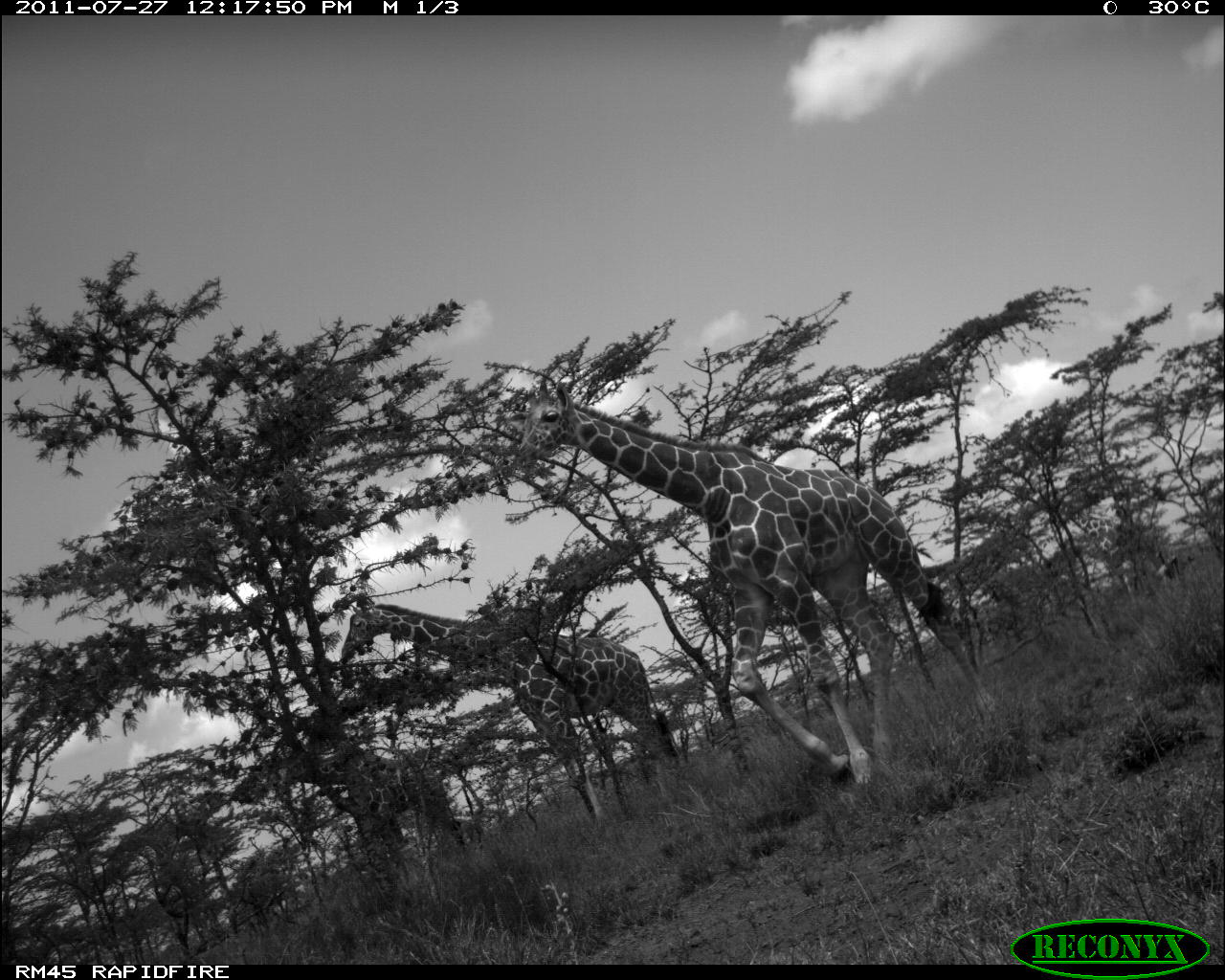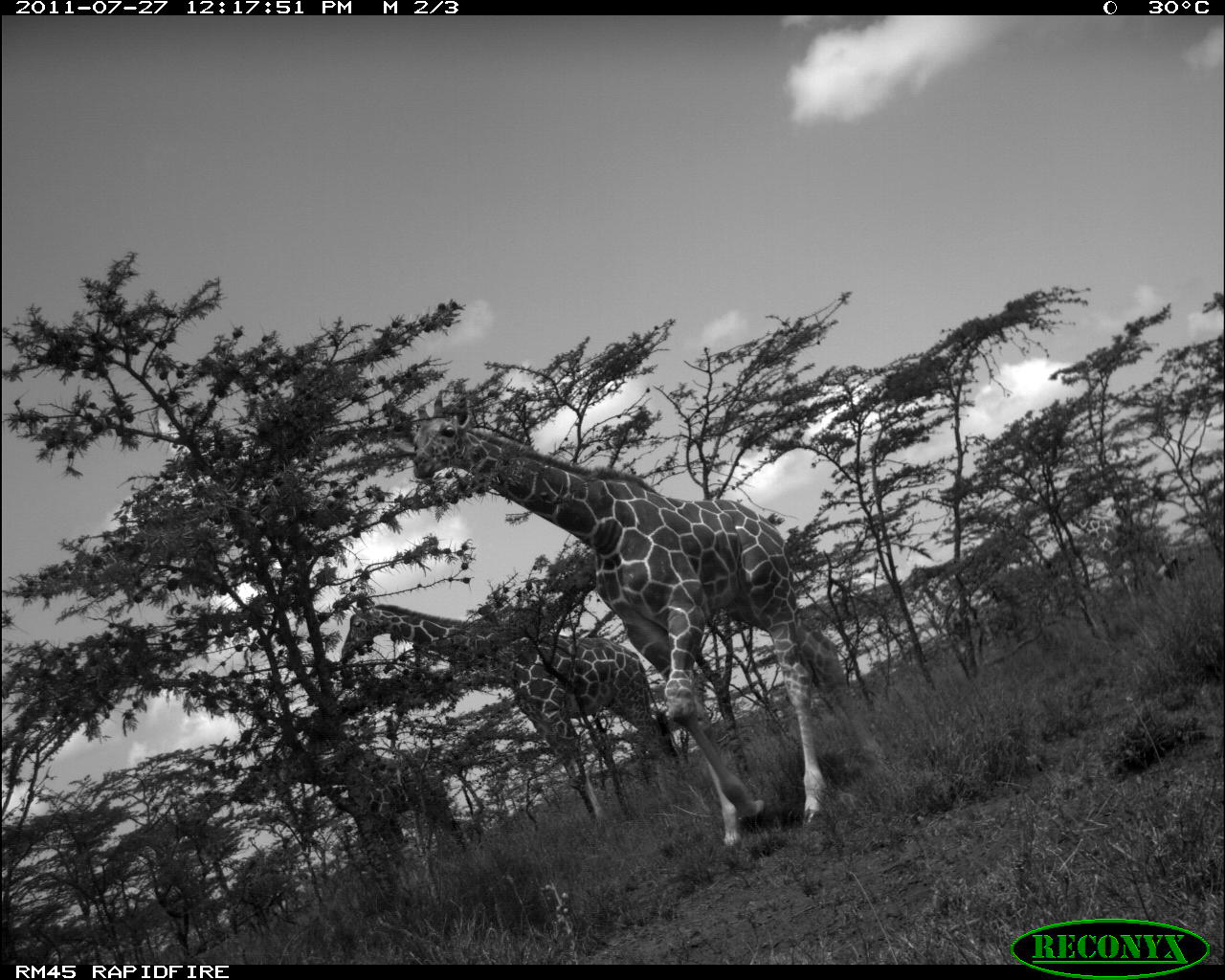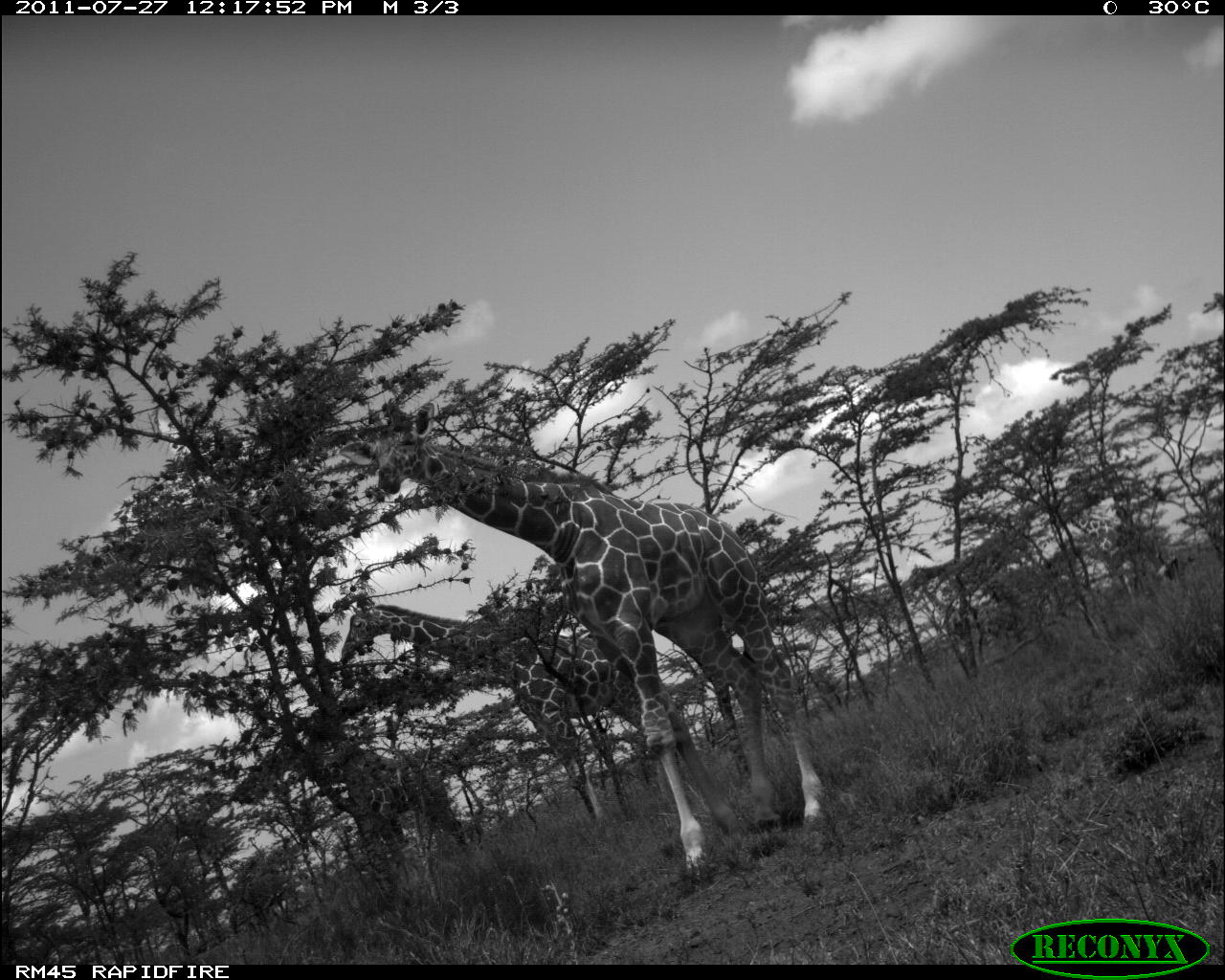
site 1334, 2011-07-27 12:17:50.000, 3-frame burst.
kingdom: Animalia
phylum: Chordata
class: Mammalia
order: Artiodactyla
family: Giraffidae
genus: Giraffa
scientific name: Giraffa camelopardalis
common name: giraffe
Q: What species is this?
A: Giraffa camelopardalis (giraffe).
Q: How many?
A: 3.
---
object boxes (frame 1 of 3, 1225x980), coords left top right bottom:
giraffa camelopardalis: 512 377 1001 792; 338 595 683 824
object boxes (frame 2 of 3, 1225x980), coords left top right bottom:
giraffa camelopardalis: 408 387 887 849; 335 581 705 826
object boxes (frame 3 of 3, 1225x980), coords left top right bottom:
giraffa camelopardalis: 333 401 828 883; 340 594 683 826